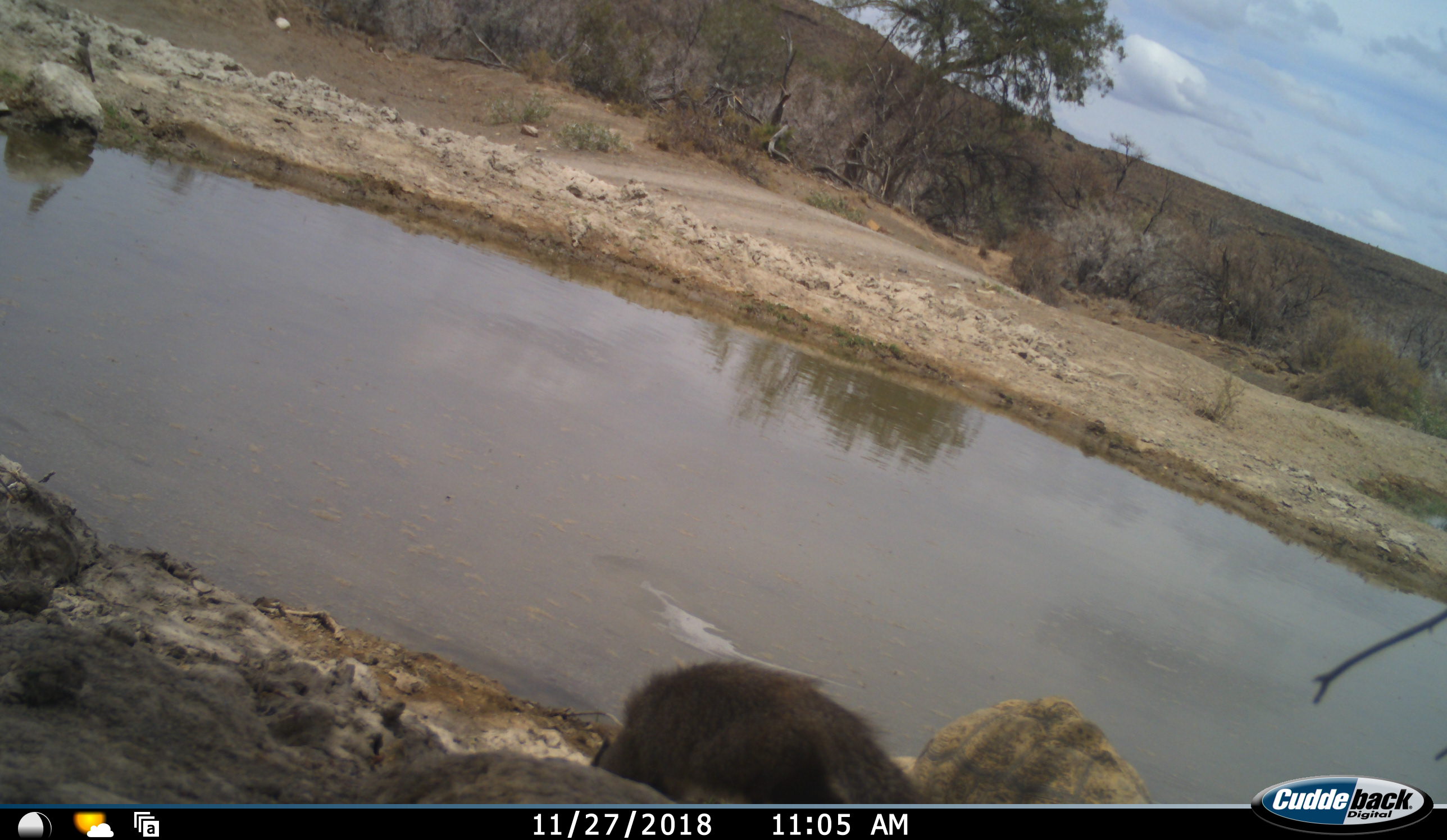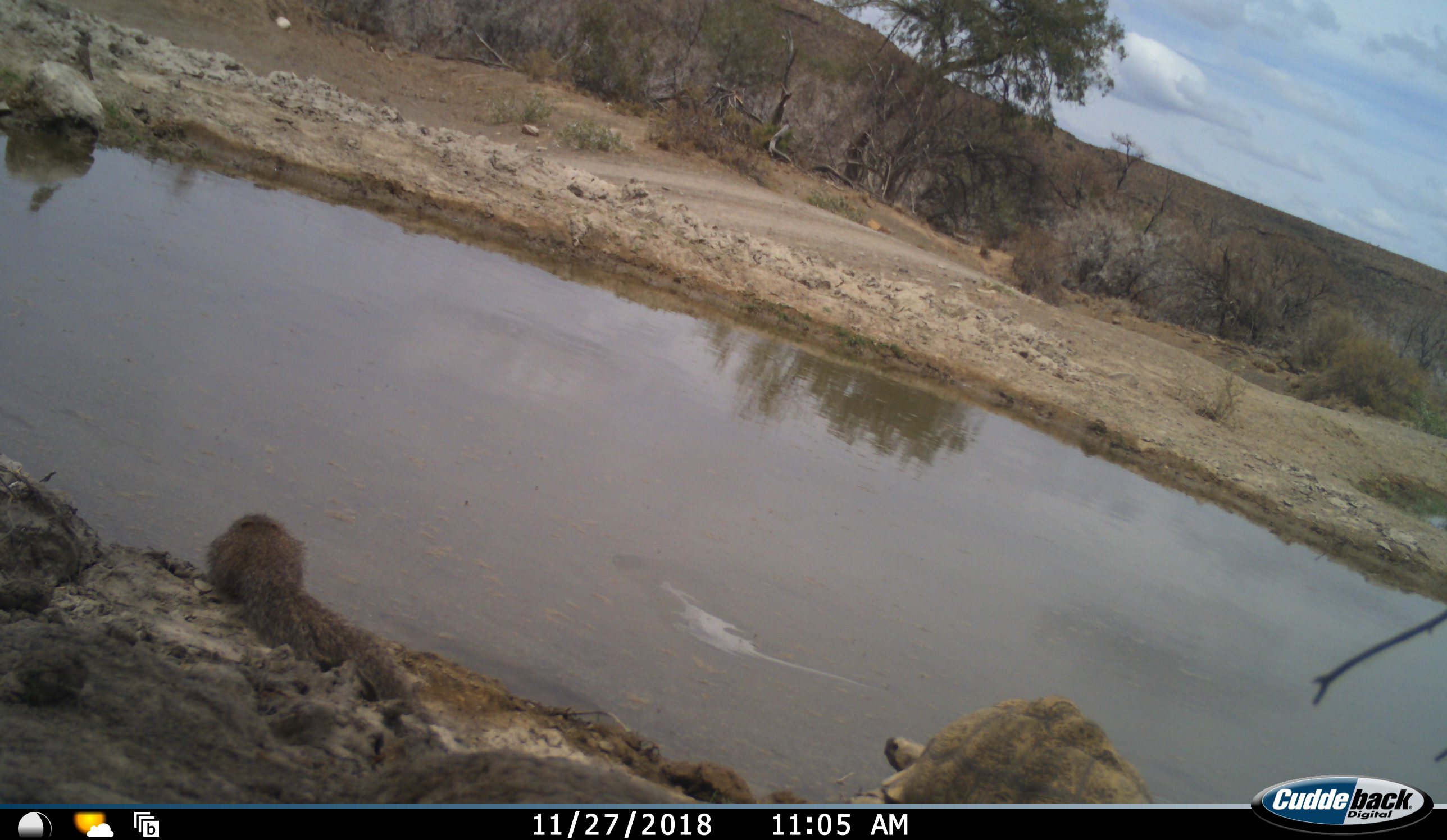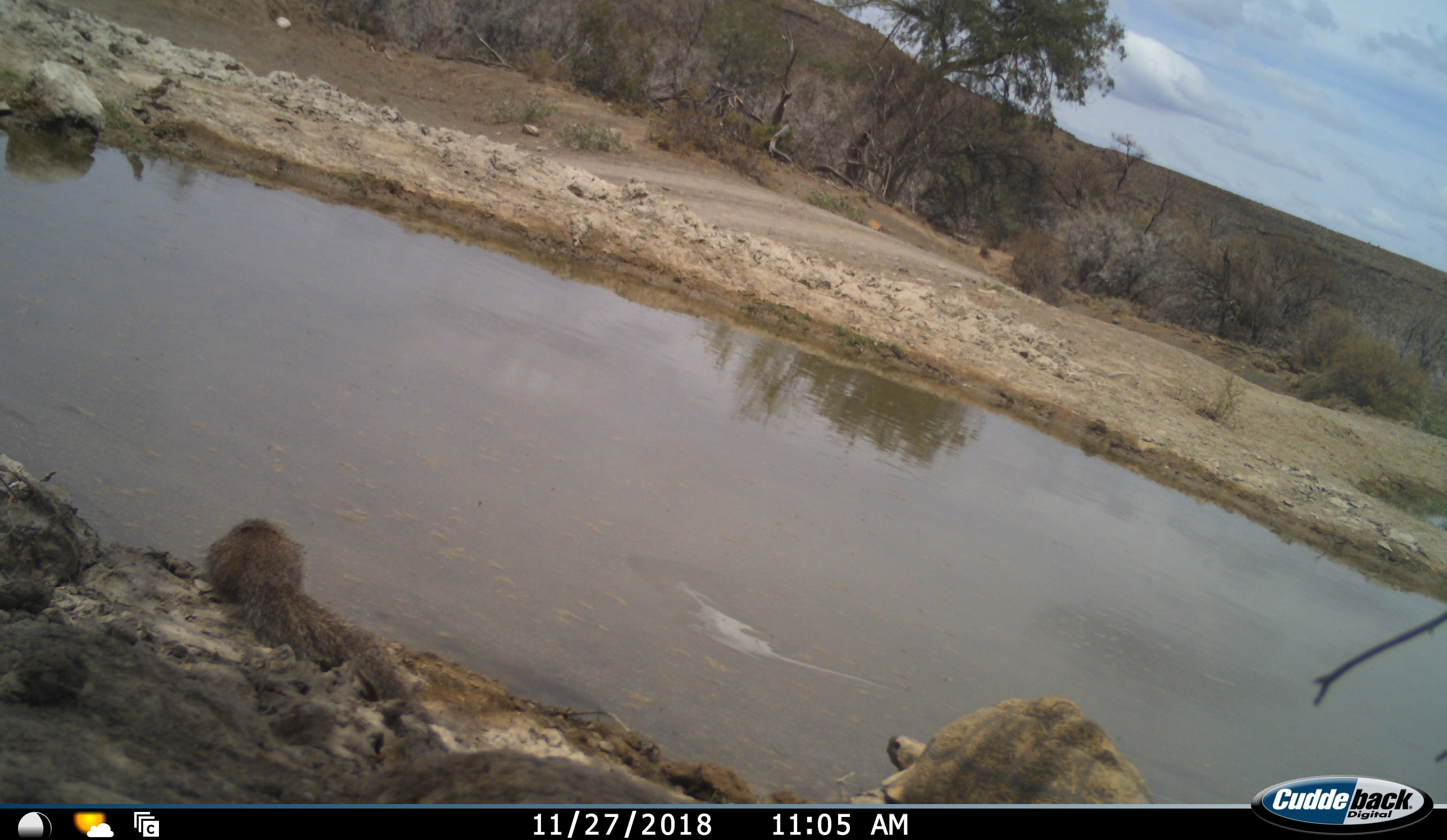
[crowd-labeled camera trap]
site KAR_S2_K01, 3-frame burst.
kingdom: Animalia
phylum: Chordata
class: Reptilia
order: Testudines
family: Testudinidae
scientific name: Testudinidae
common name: tortoise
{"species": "tortoise (Testudinidae)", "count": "1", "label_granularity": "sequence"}